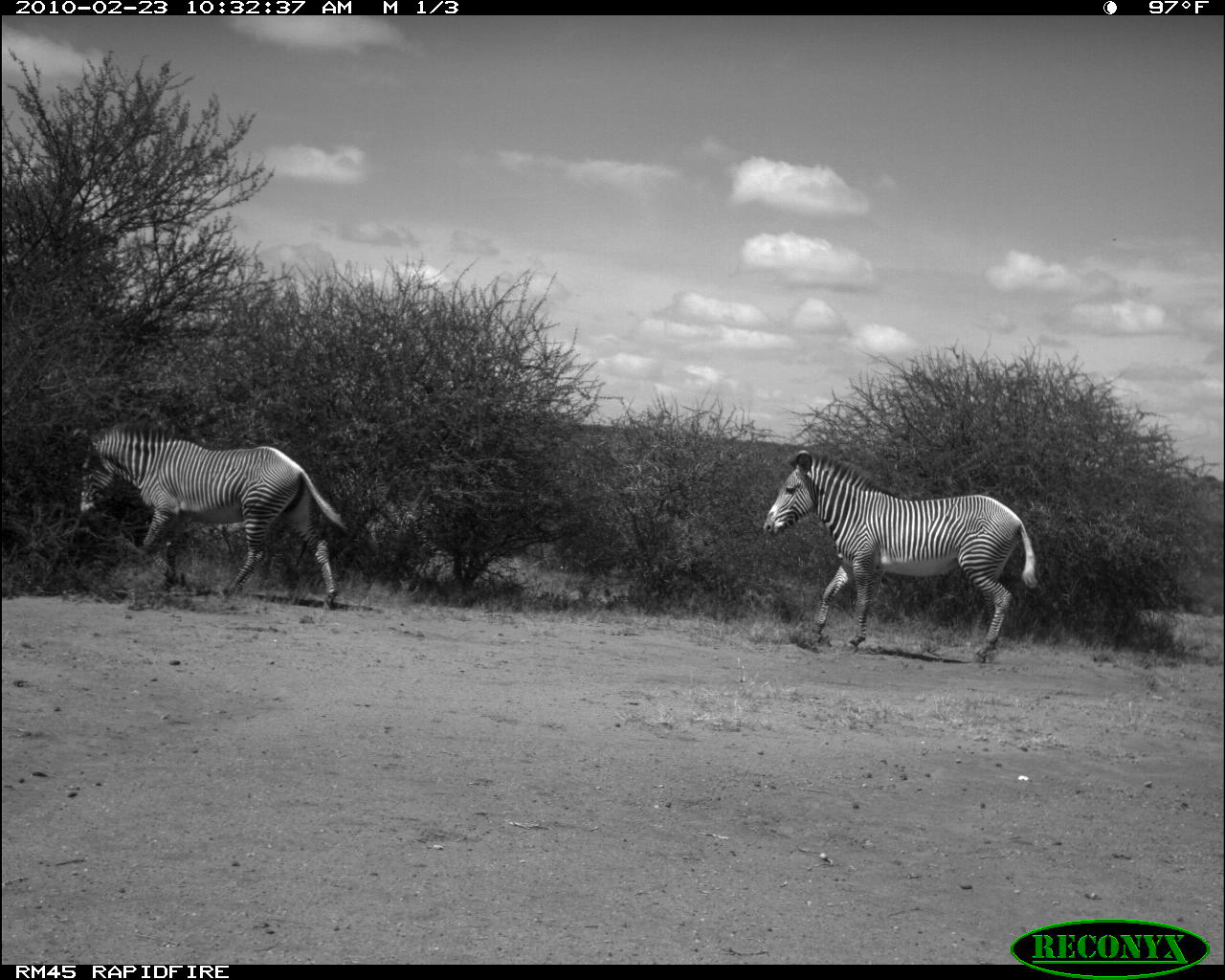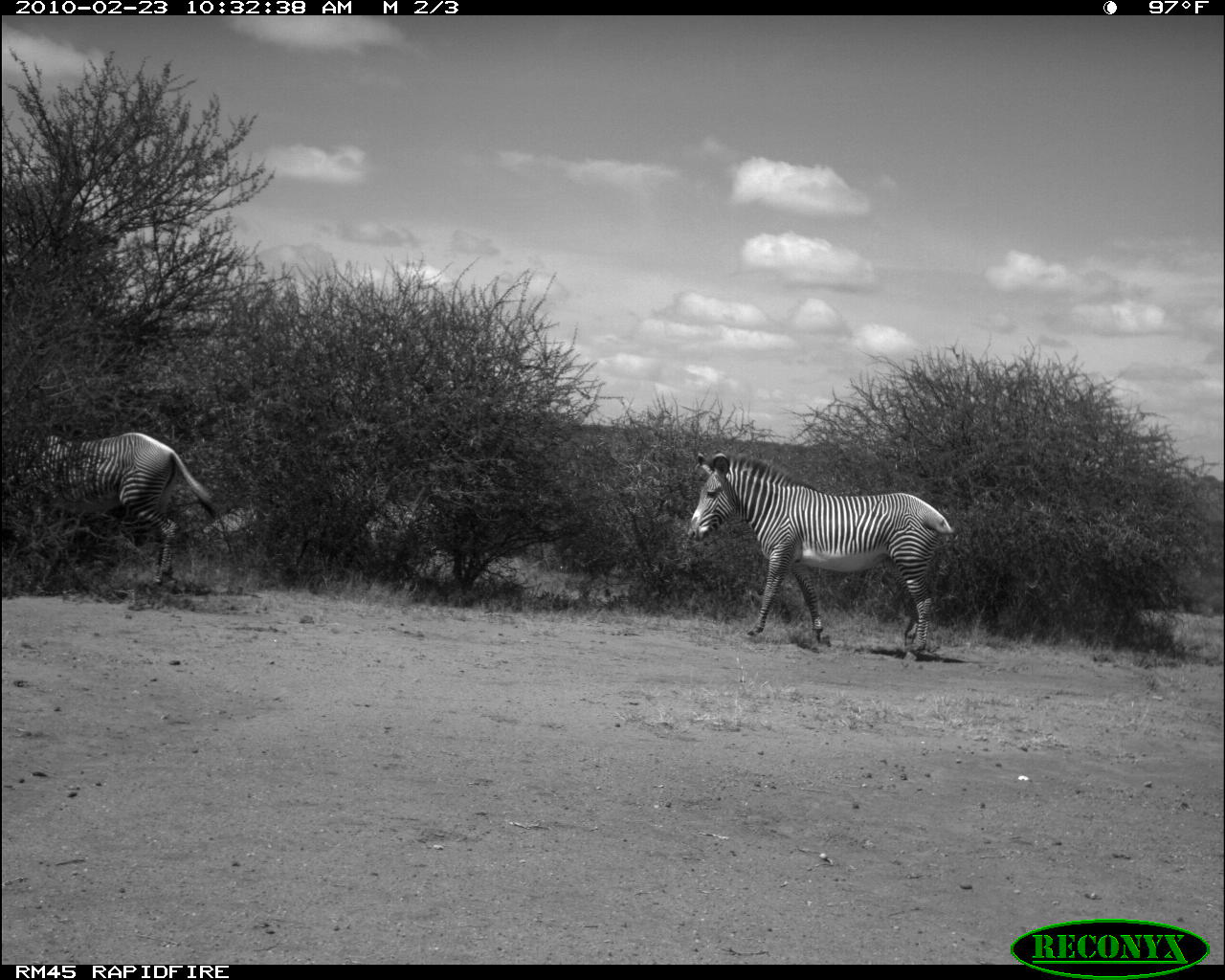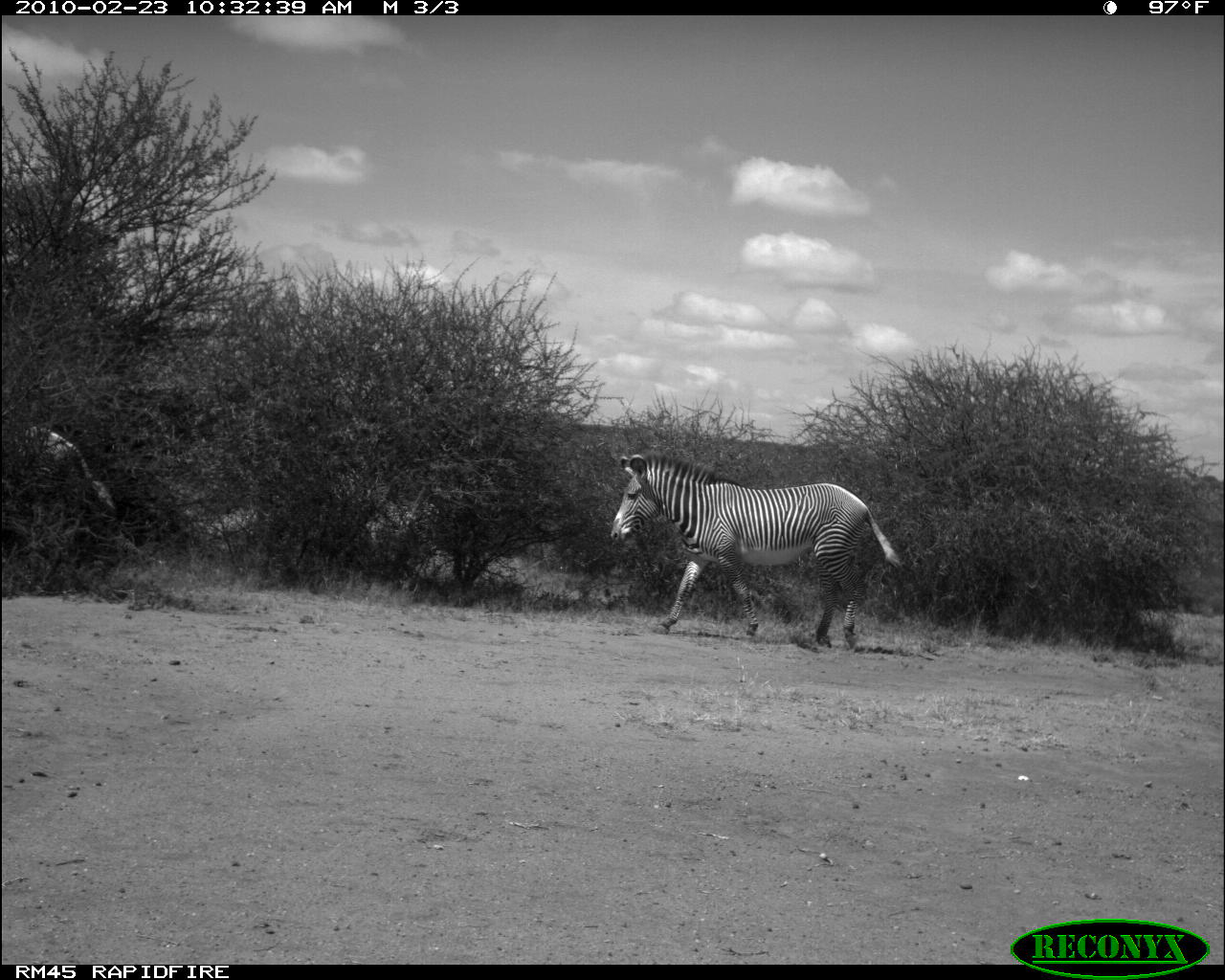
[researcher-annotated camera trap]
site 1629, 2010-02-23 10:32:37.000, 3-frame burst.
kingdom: Animalia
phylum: Chordata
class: Mammalia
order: Perissodactyla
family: Equidae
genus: Equus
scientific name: Equus grevyi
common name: grévy's zebra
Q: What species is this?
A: Equus grevyi (grévy's zebra).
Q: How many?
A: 2.